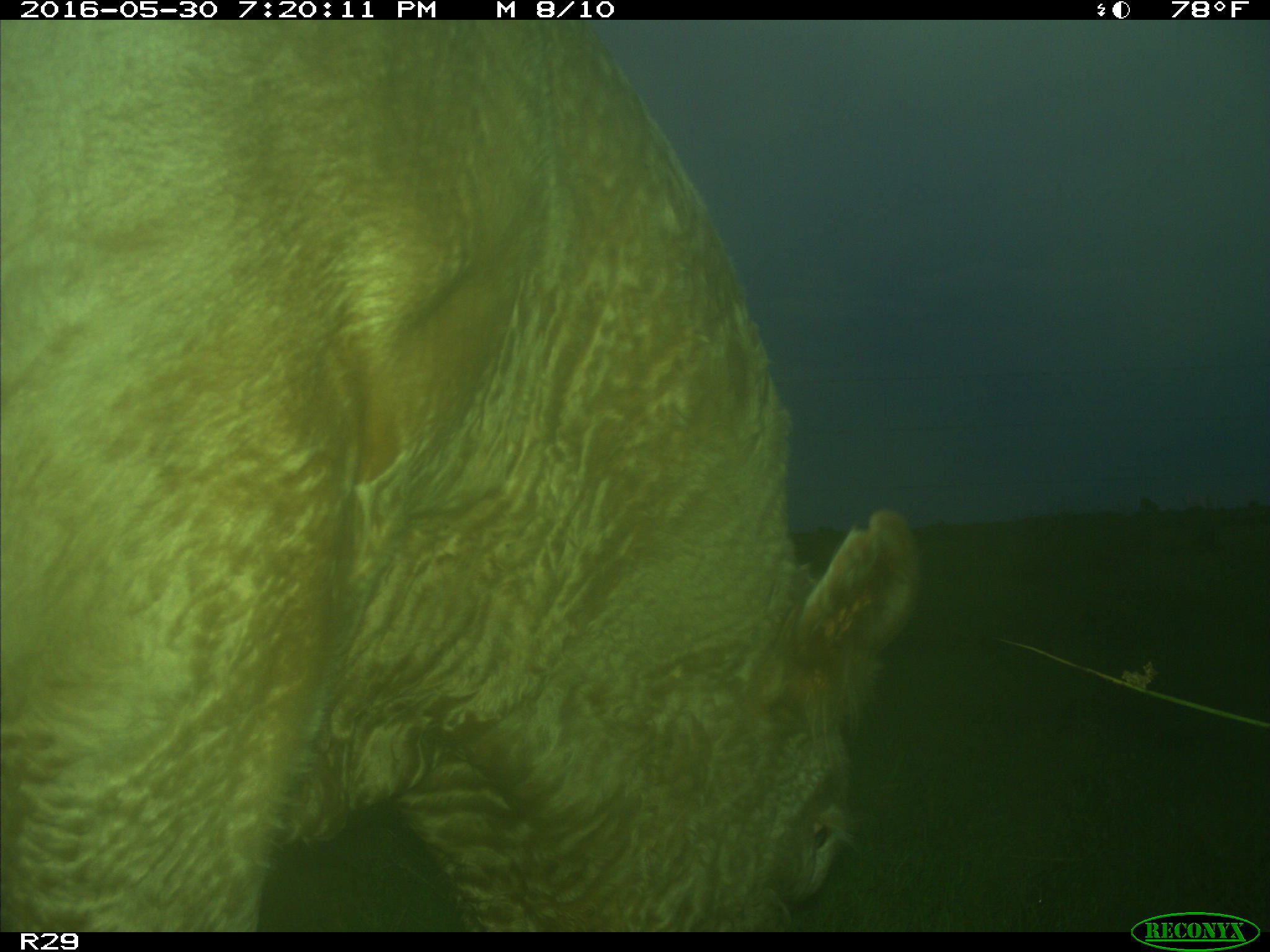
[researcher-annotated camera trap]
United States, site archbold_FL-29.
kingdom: Animalia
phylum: Chordata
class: Mammalia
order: Artiodactyla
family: Bovidae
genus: Bos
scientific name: Bos taurus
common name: domestic cow